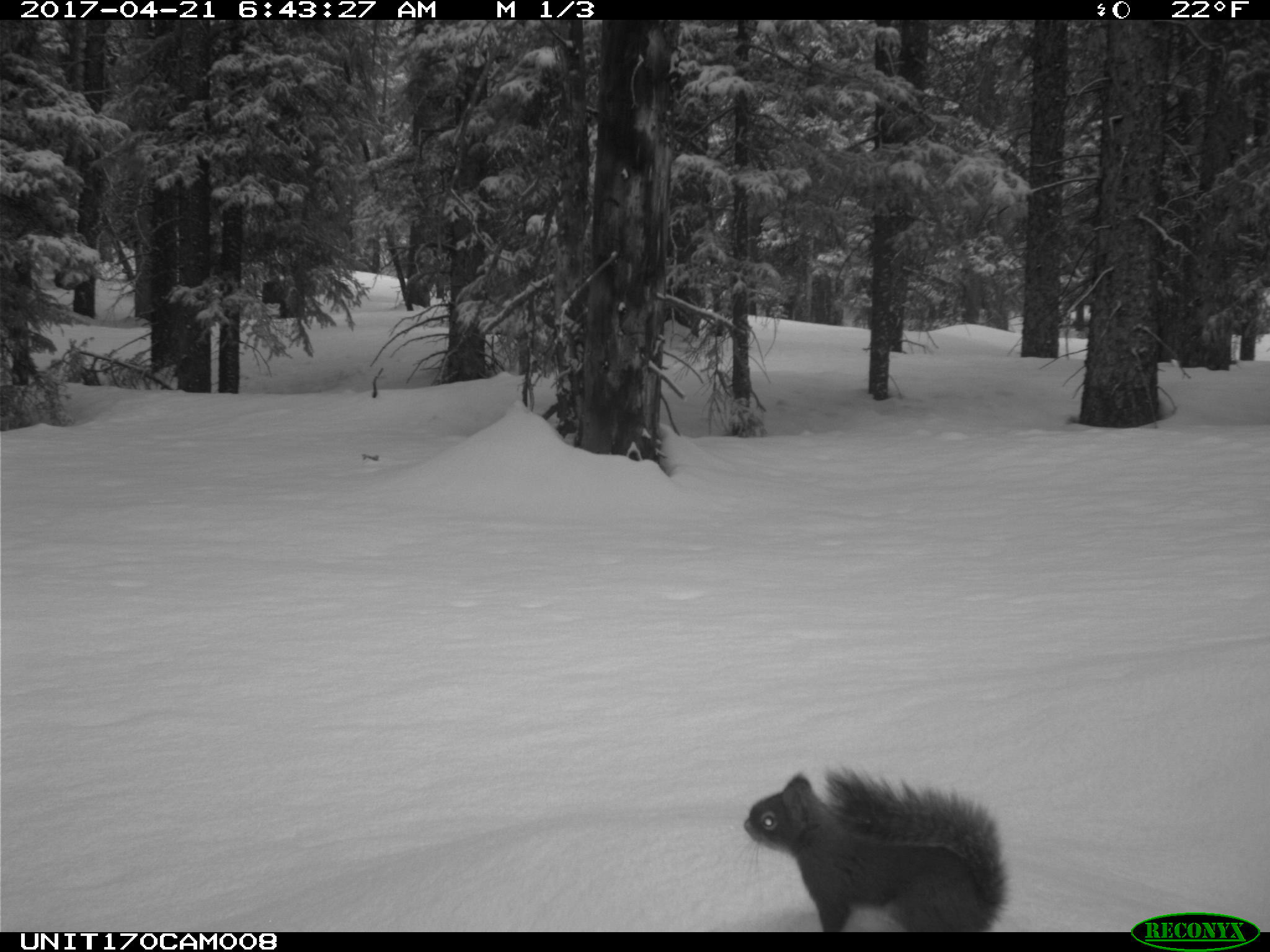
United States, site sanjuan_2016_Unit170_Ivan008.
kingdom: Animalia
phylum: Chordata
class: Mammalia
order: Rodentia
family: Sciuridae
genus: Tamiasciurus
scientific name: Tamiasciurus hudsonicus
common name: american red squirrel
Tamiasciurus hudsonicus (american red squirrel).